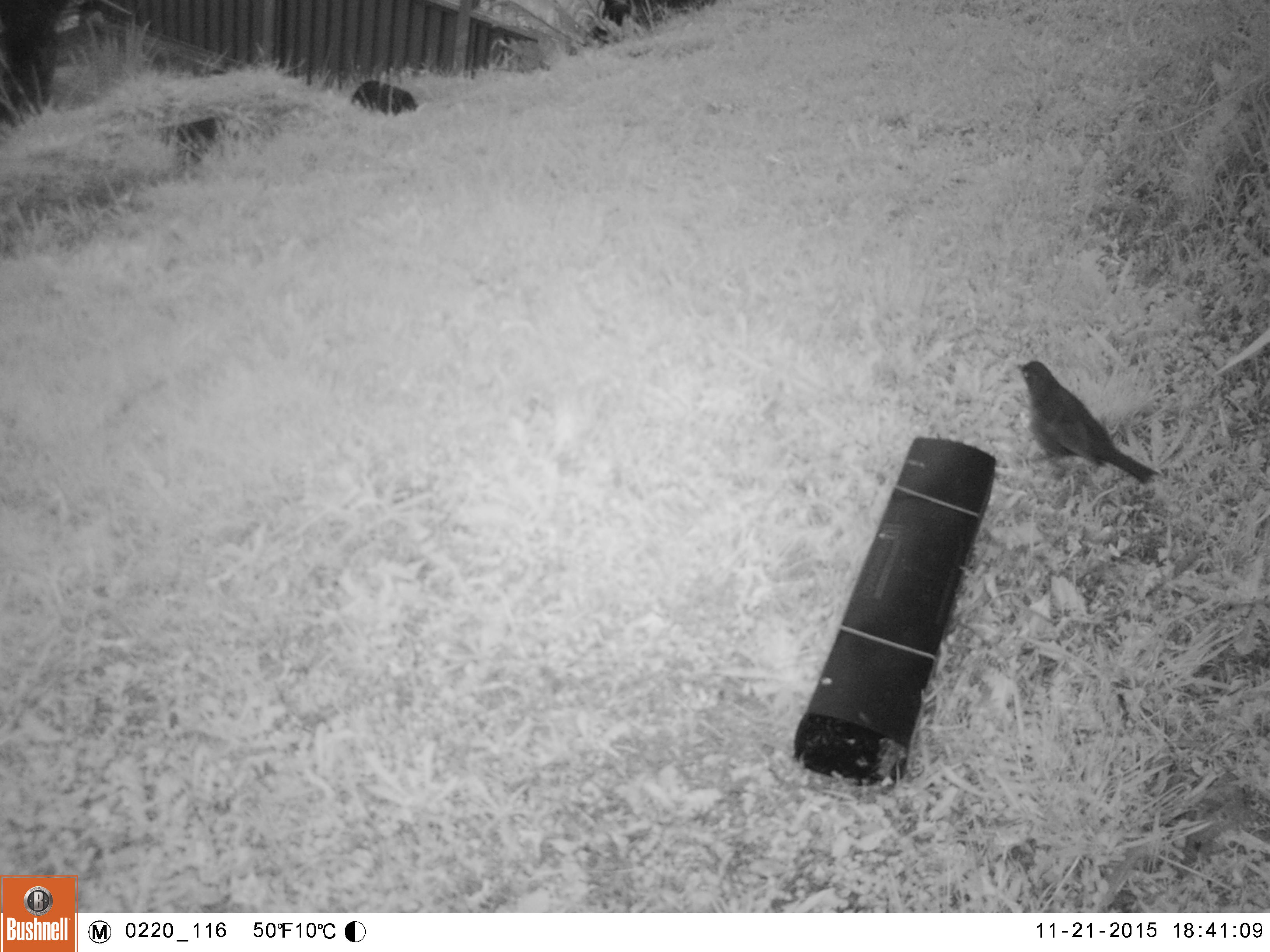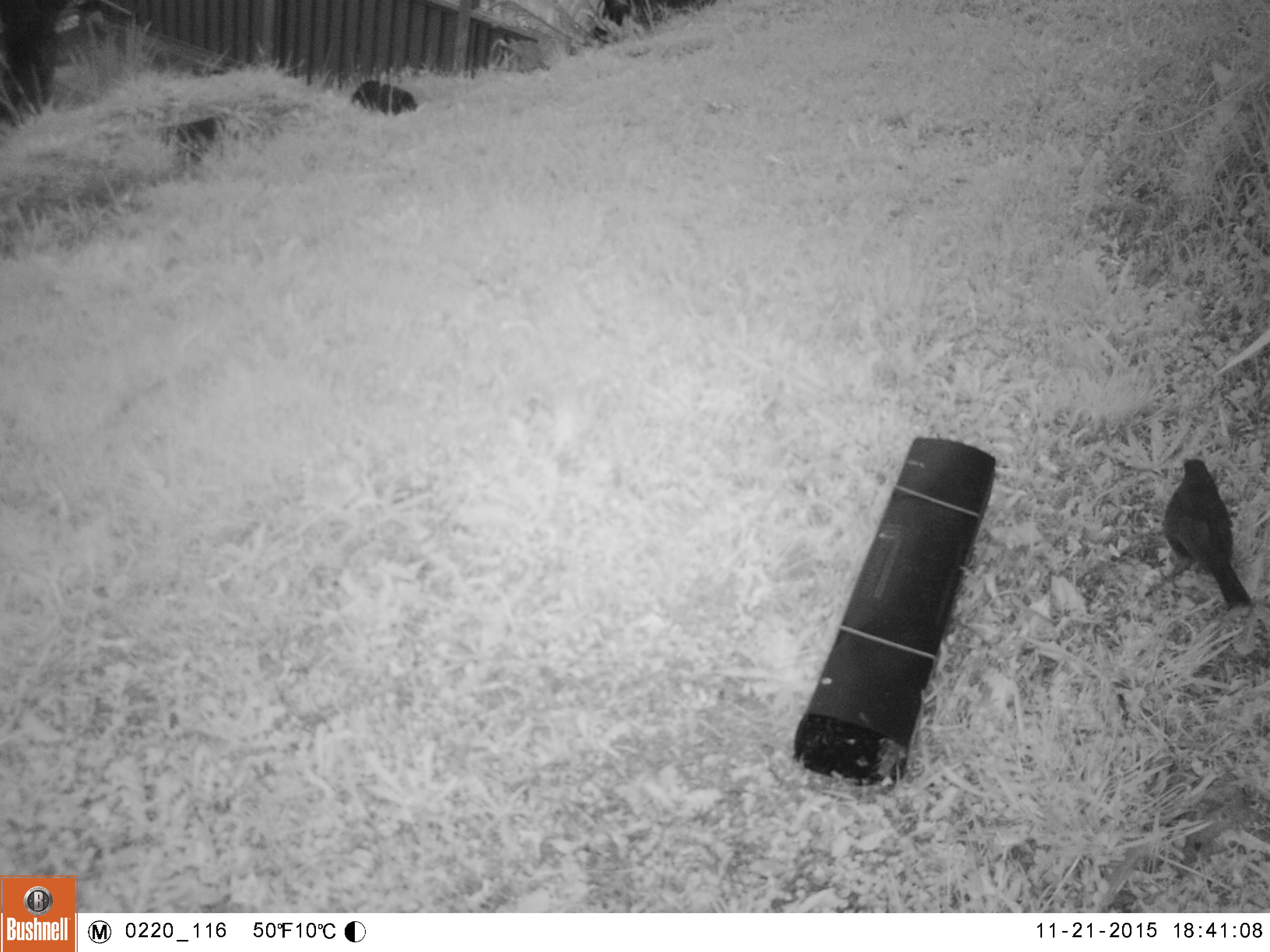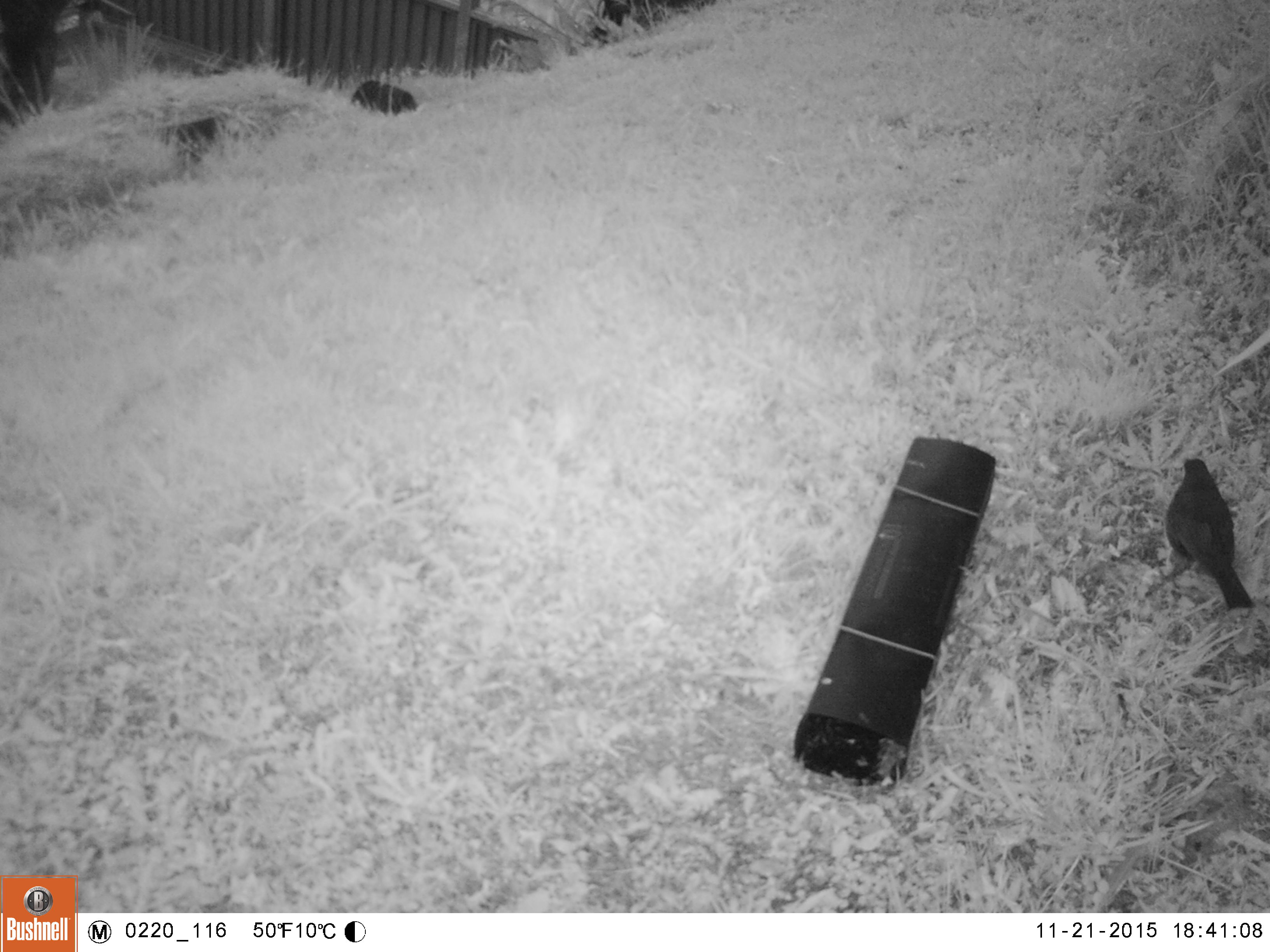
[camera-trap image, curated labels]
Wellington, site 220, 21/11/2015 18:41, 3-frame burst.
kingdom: Animalia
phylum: Chordata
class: Aves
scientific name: Aves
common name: bird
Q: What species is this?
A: Bird (Aves).